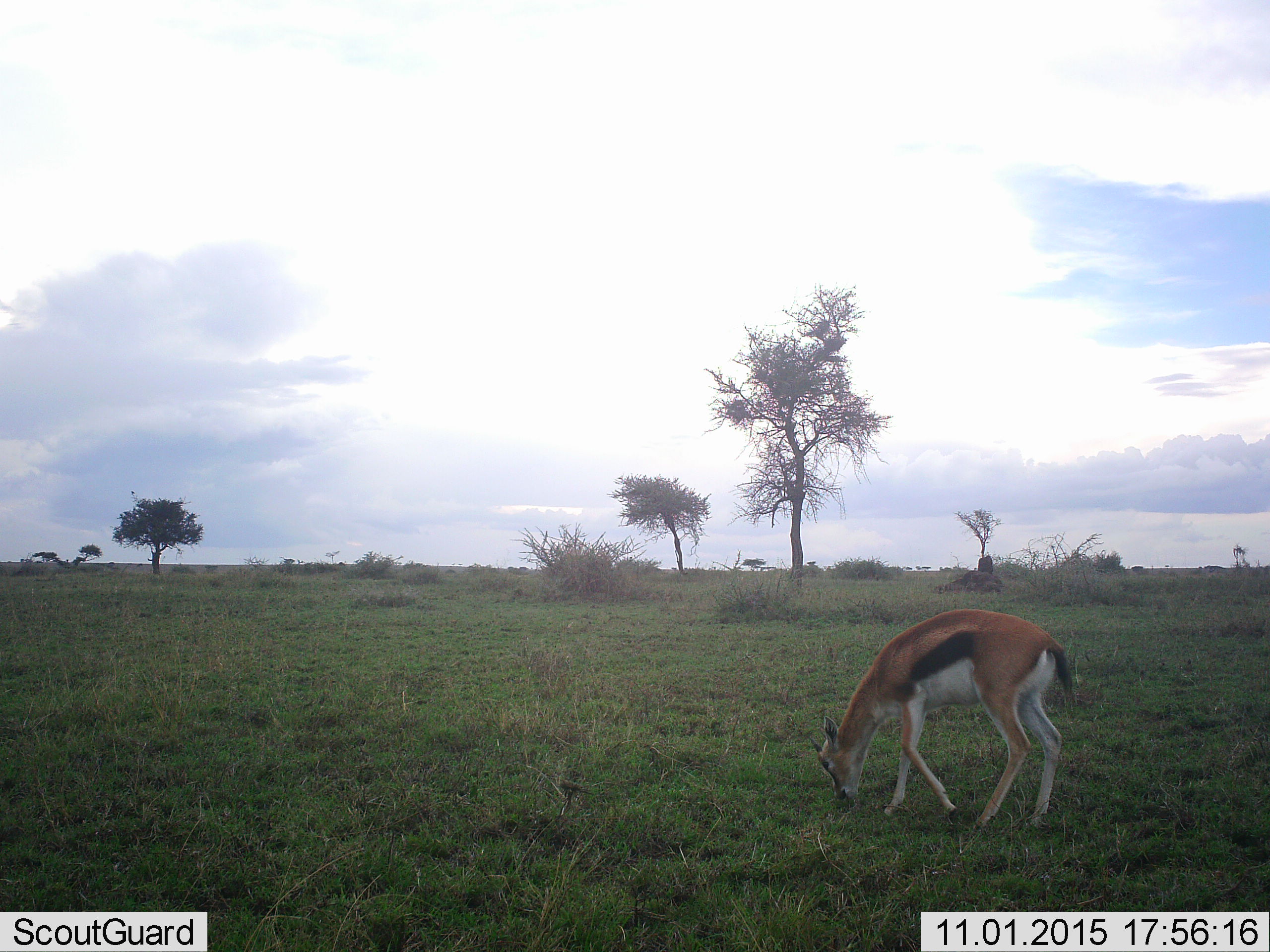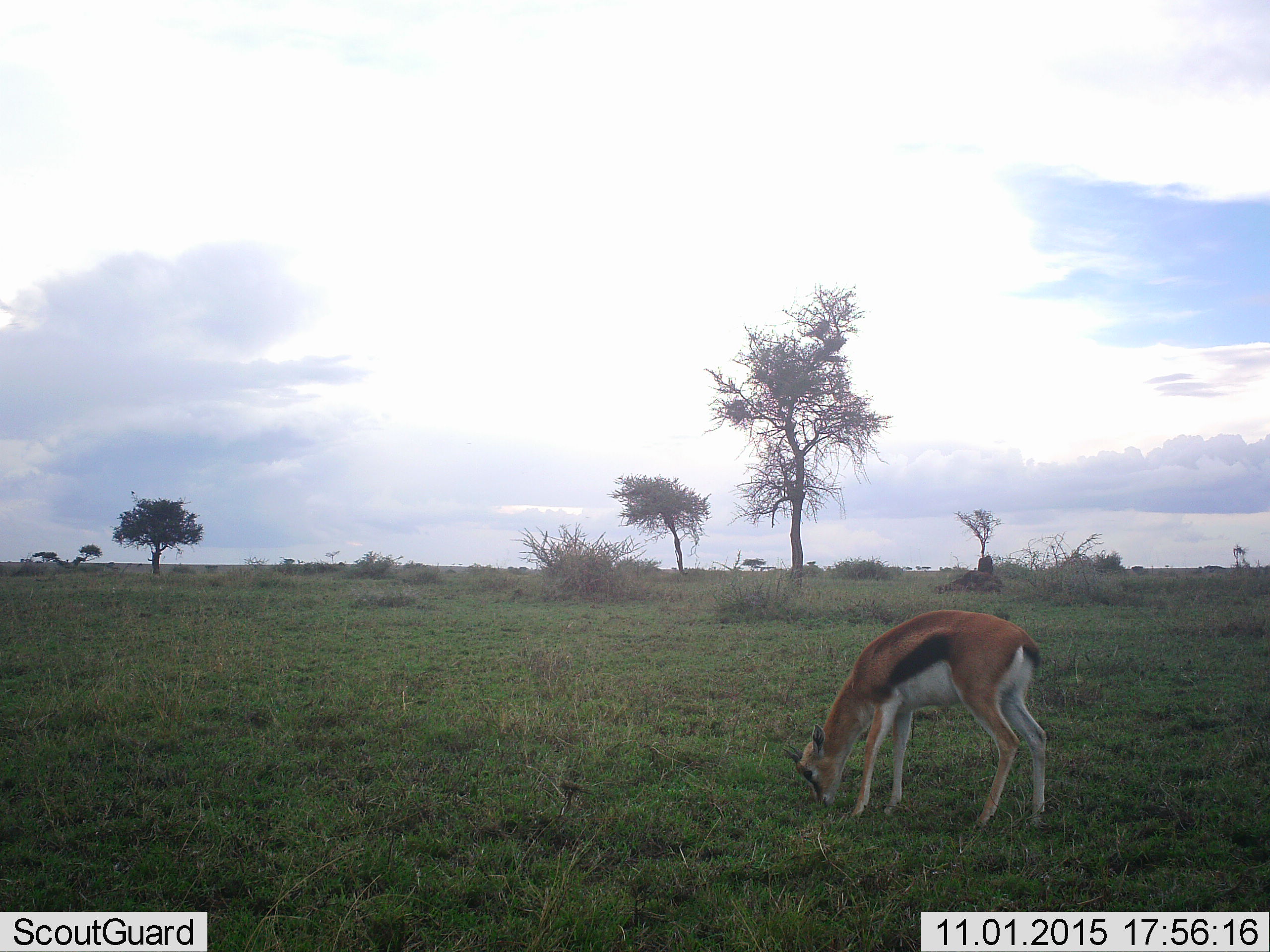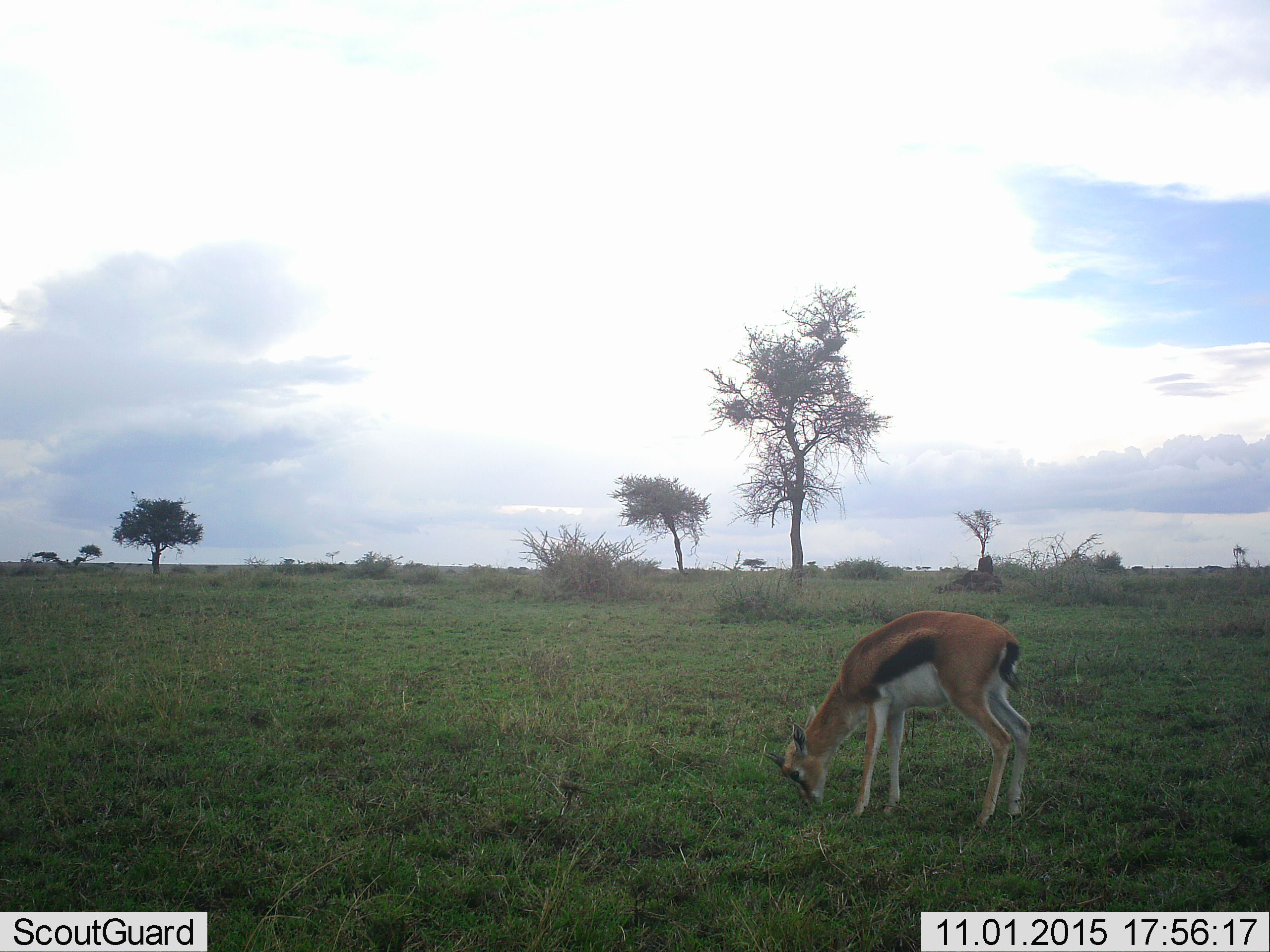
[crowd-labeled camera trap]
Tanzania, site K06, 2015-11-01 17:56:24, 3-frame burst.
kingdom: Animalia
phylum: Chordata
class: Mammalia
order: Artiodactyla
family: Bovidae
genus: Eudorcas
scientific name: Eudorcas thomsonii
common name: thomson's gazelle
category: gazellethomsons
Gazellethomsons (thomson's gazelle) (Eudorcas thomsonii), count 1. Behavior (volunteer vote fractions): standing 22%, resting 0%, moving 22%, interacting 0%. Young present (vote fraction): 22%. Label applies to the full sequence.